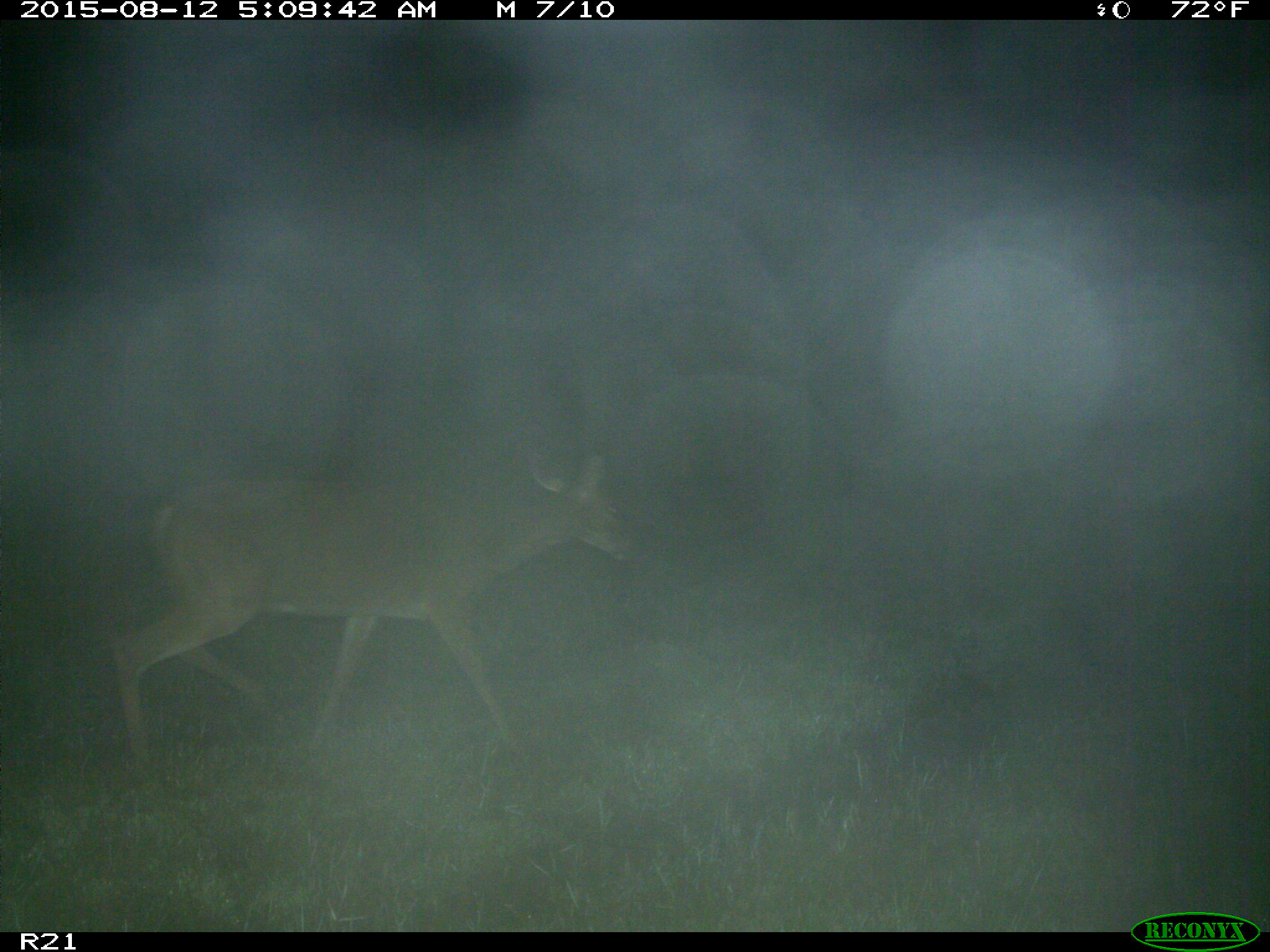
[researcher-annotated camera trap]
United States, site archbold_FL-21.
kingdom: Animalia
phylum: Chordata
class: Mammalia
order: Artiodactyla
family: Cervidae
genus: Odocoileus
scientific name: Odocoileus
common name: deer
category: unidentified deer